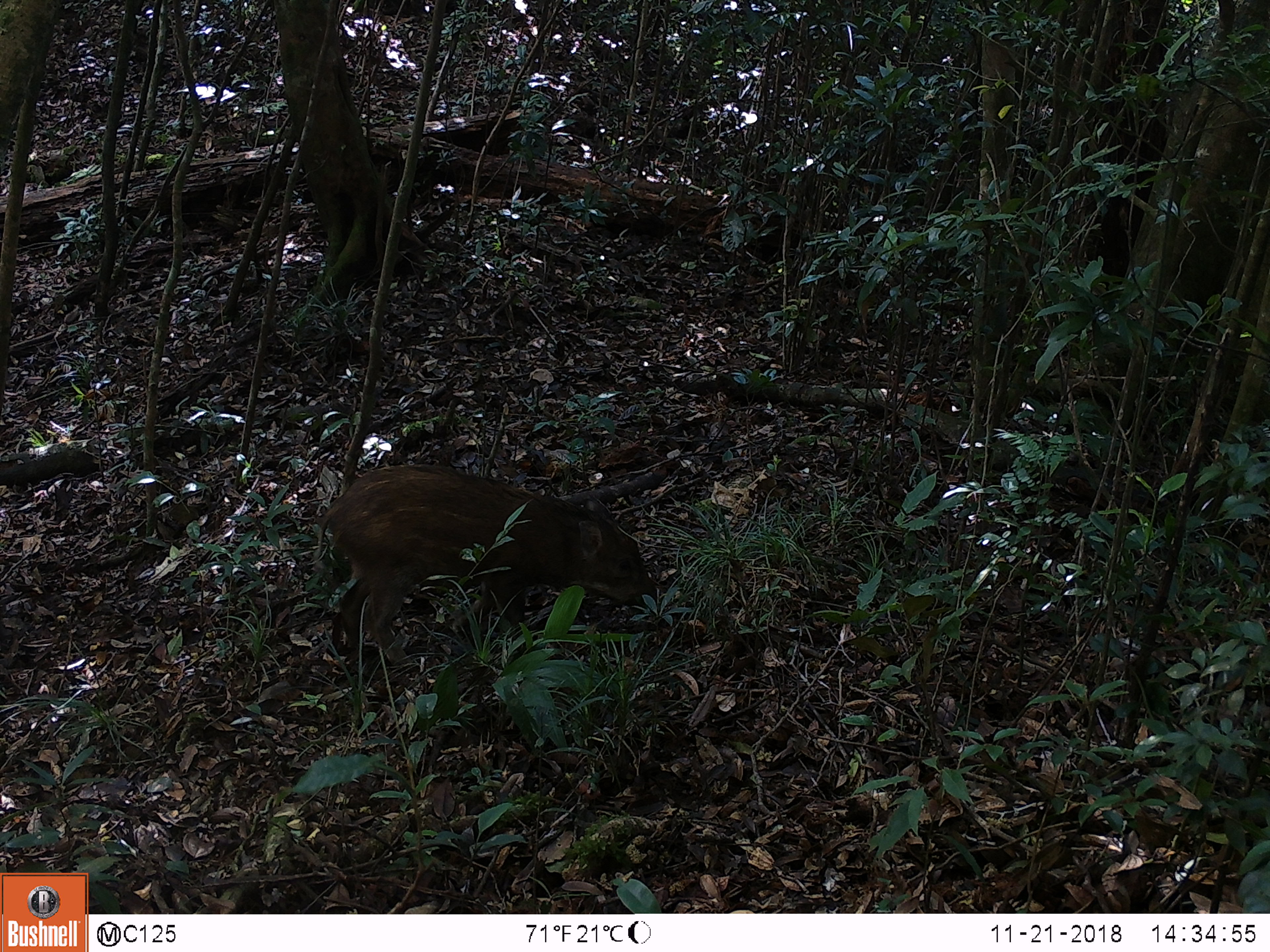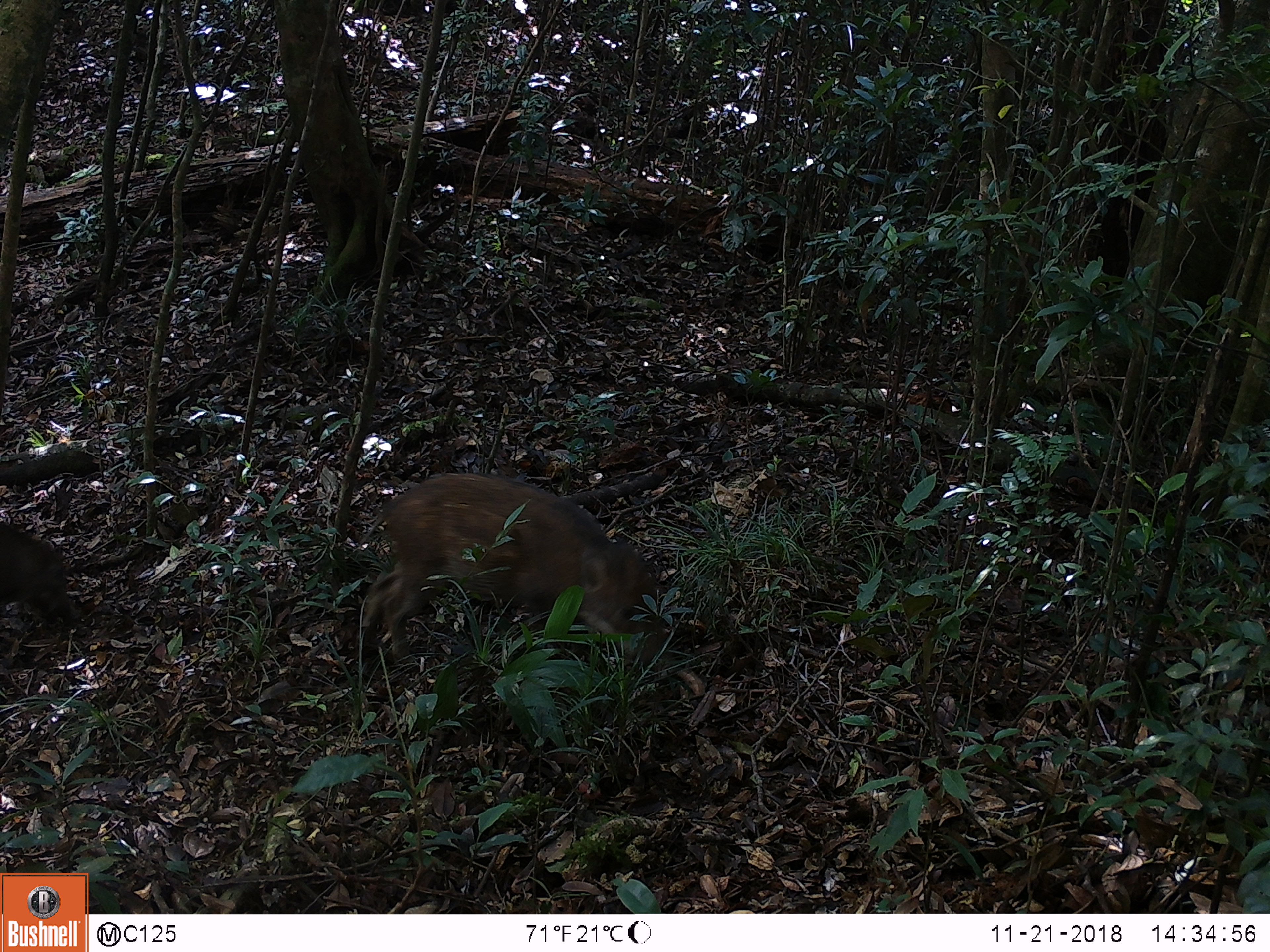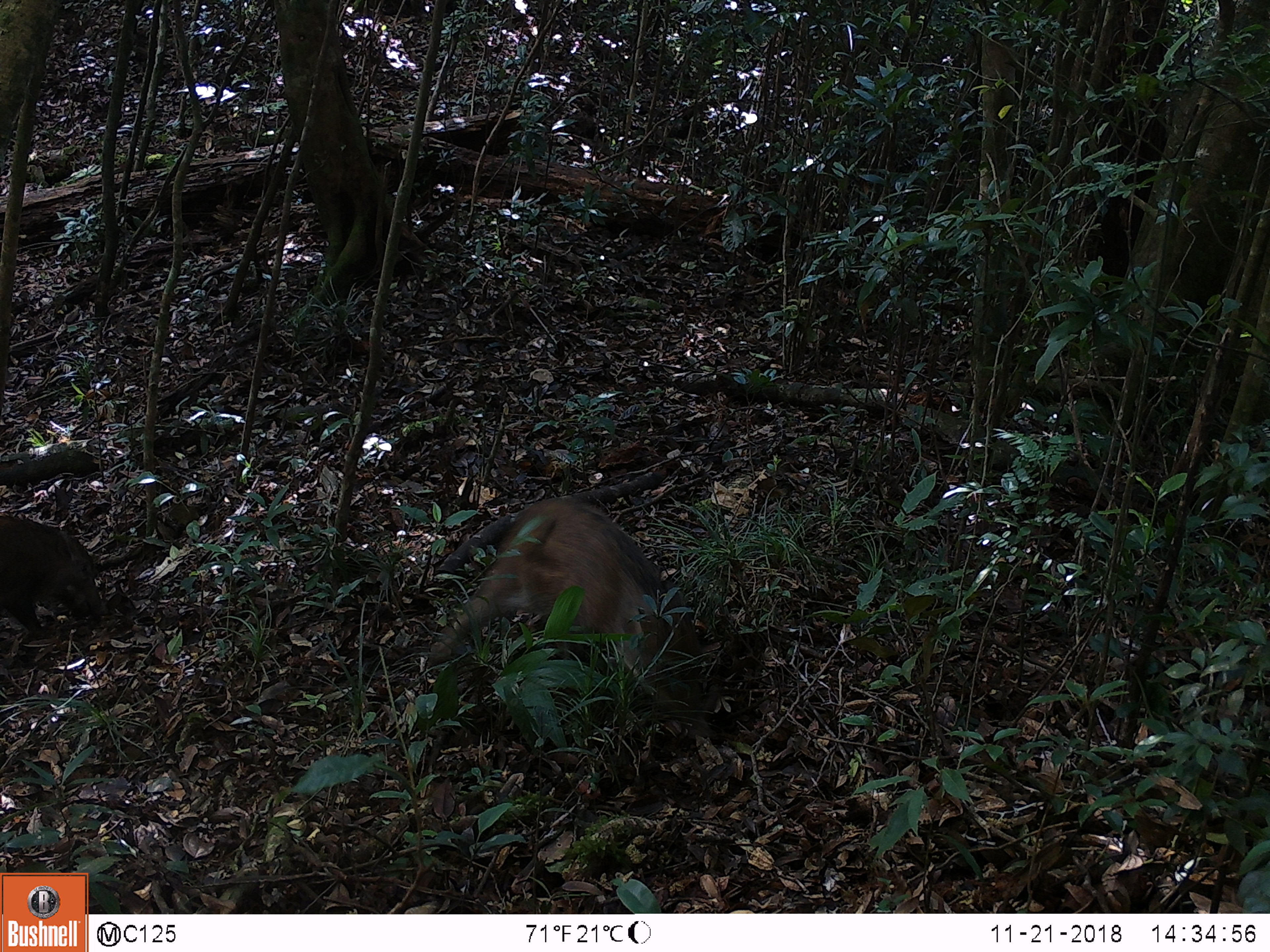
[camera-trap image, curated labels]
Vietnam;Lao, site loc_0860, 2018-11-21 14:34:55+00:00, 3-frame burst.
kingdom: Animalia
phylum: Chordata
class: Mammalia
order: Artiodactyla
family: Suidae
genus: Sus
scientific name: Sus scrofa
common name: eurasian wild pig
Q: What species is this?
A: Eurasian wild pig (Sus scrofa).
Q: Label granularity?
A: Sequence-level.